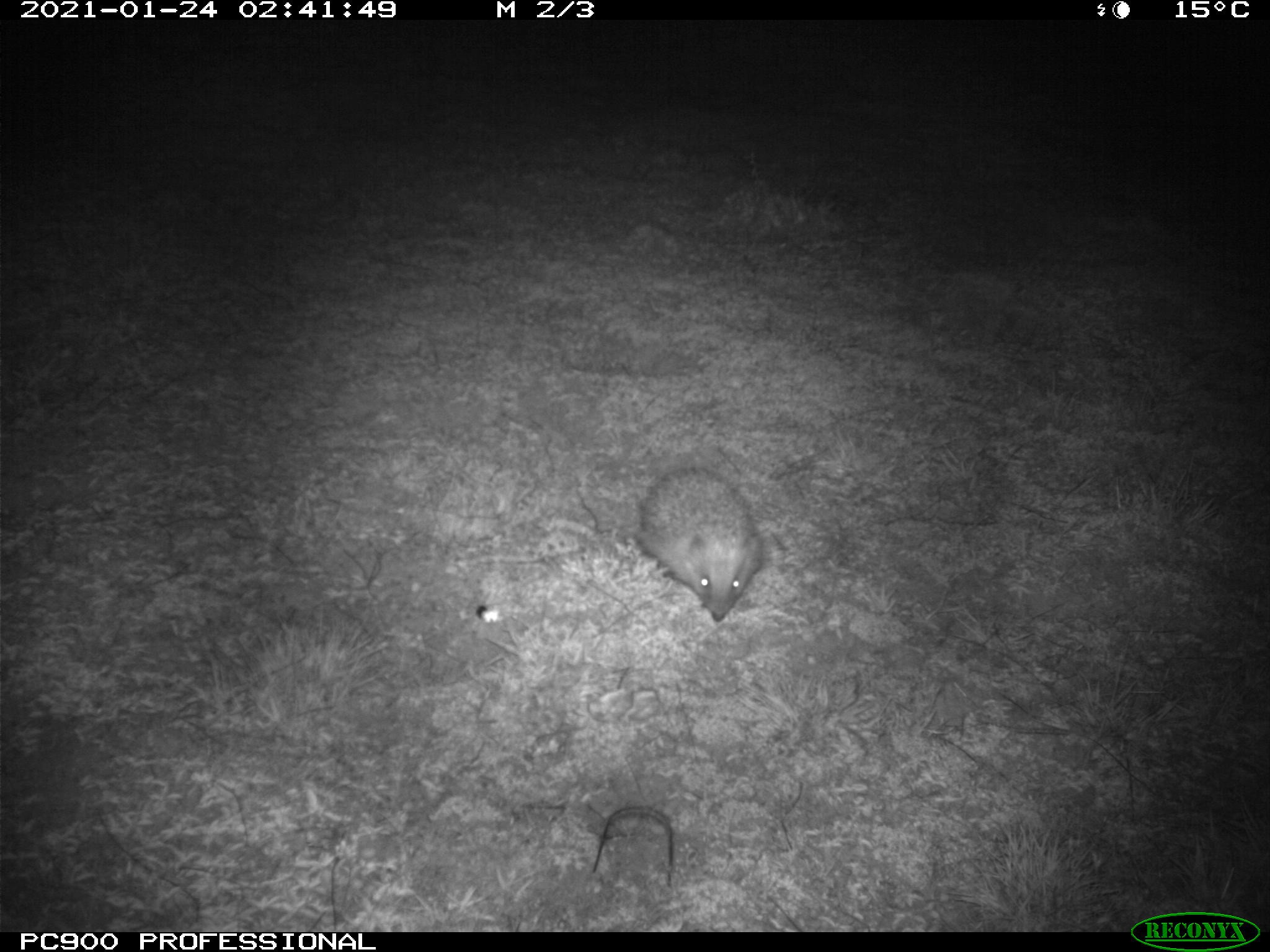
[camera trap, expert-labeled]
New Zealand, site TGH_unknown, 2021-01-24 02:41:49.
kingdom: Animalia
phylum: Chordata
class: Mammalia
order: Eulipotyphla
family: Erinaceidae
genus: Erinaceus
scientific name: Erinaceus europaeus europaeus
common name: european hedgehog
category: hedgehog